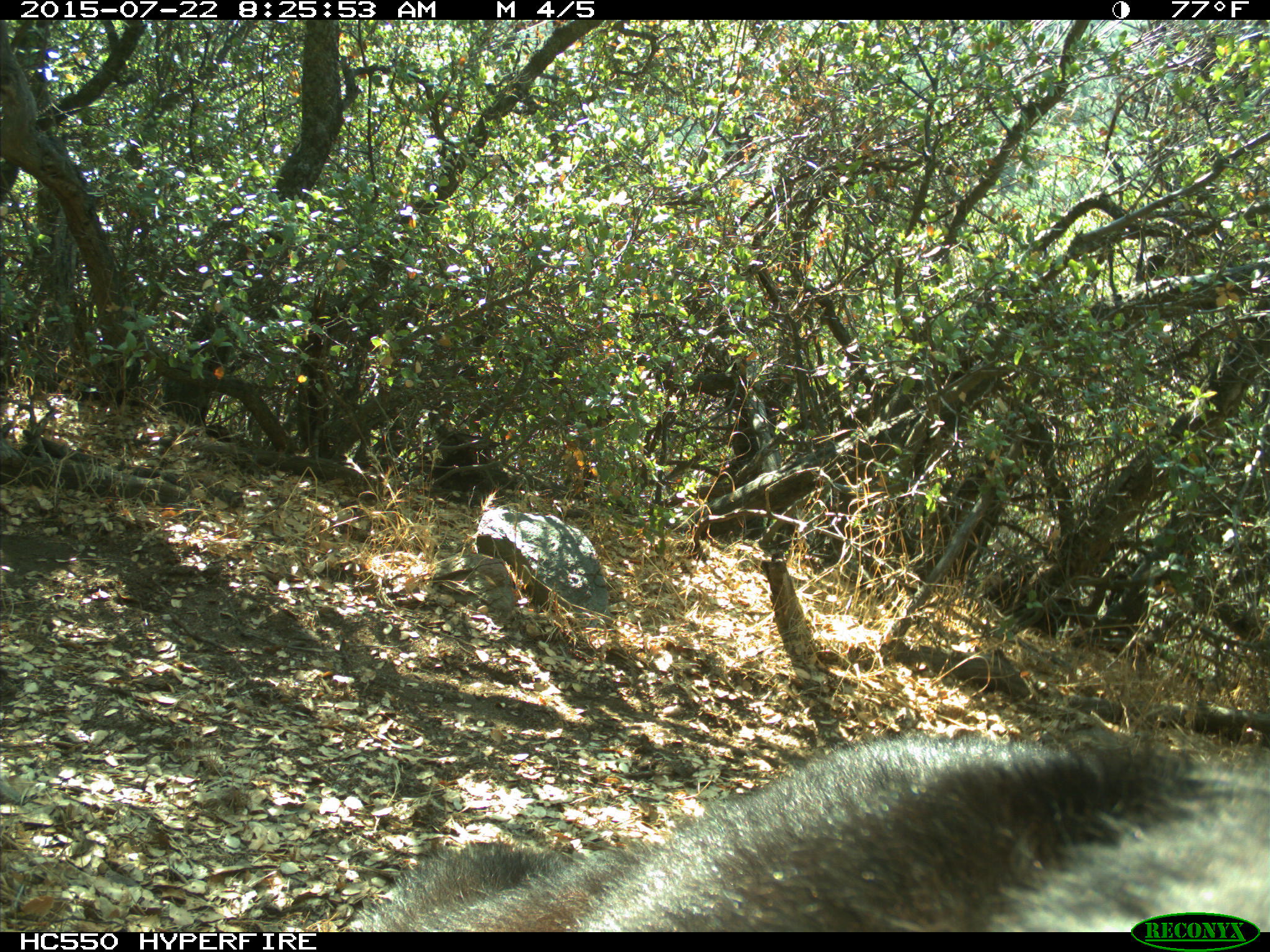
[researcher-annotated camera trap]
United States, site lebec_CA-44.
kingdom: Animalia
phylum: Chordata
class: Mammalia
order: Carnivora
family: Ursidae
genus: Ursus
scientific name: Ursus americanus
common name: american black bear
Ursus americanus (american black bear).